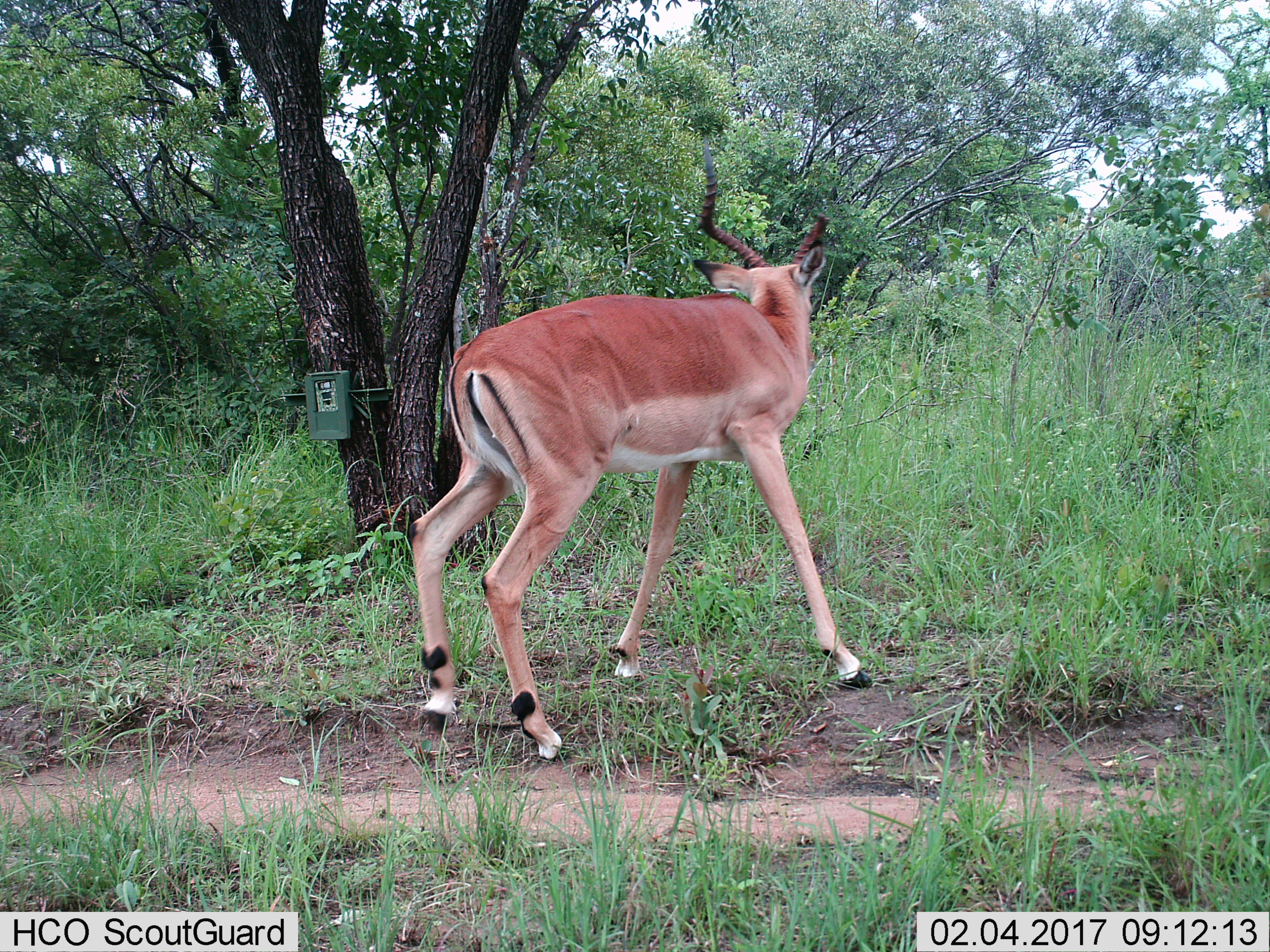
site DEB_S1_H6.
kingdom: Animalia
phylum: Chordata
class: Mammalia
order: Artiodactyla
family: Bovidae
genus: Aepyceros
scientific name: Aepyceros melampus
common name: impala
Impala (Aepyceros melampus), count 1. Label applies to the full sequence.